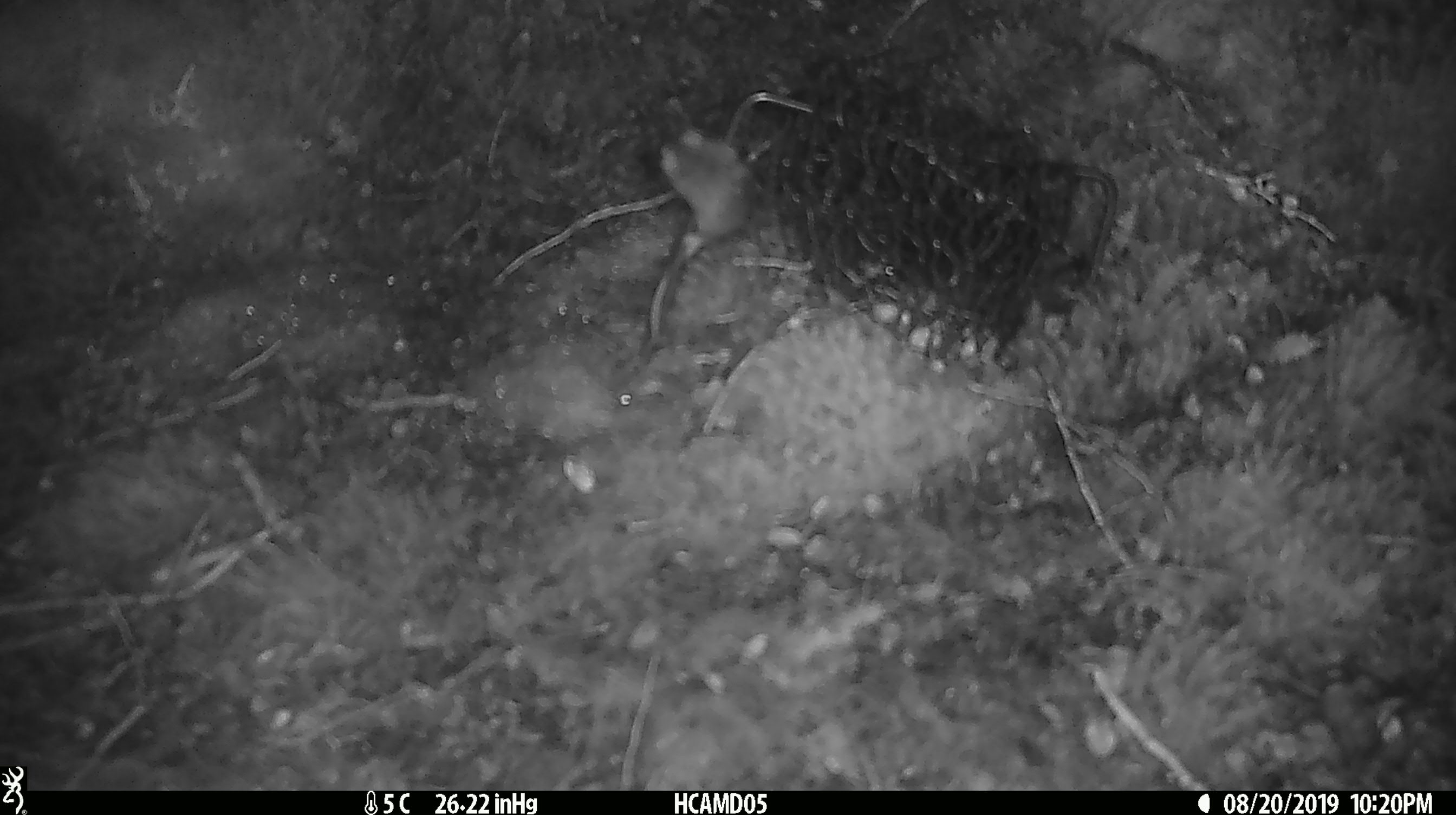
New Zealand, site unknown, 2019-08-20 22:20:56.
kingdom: Animalia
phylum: Chordata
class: Mammalia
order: Rodentia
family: Muridae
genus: Mus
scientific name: Mus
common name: mouse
Mouse (Mus).